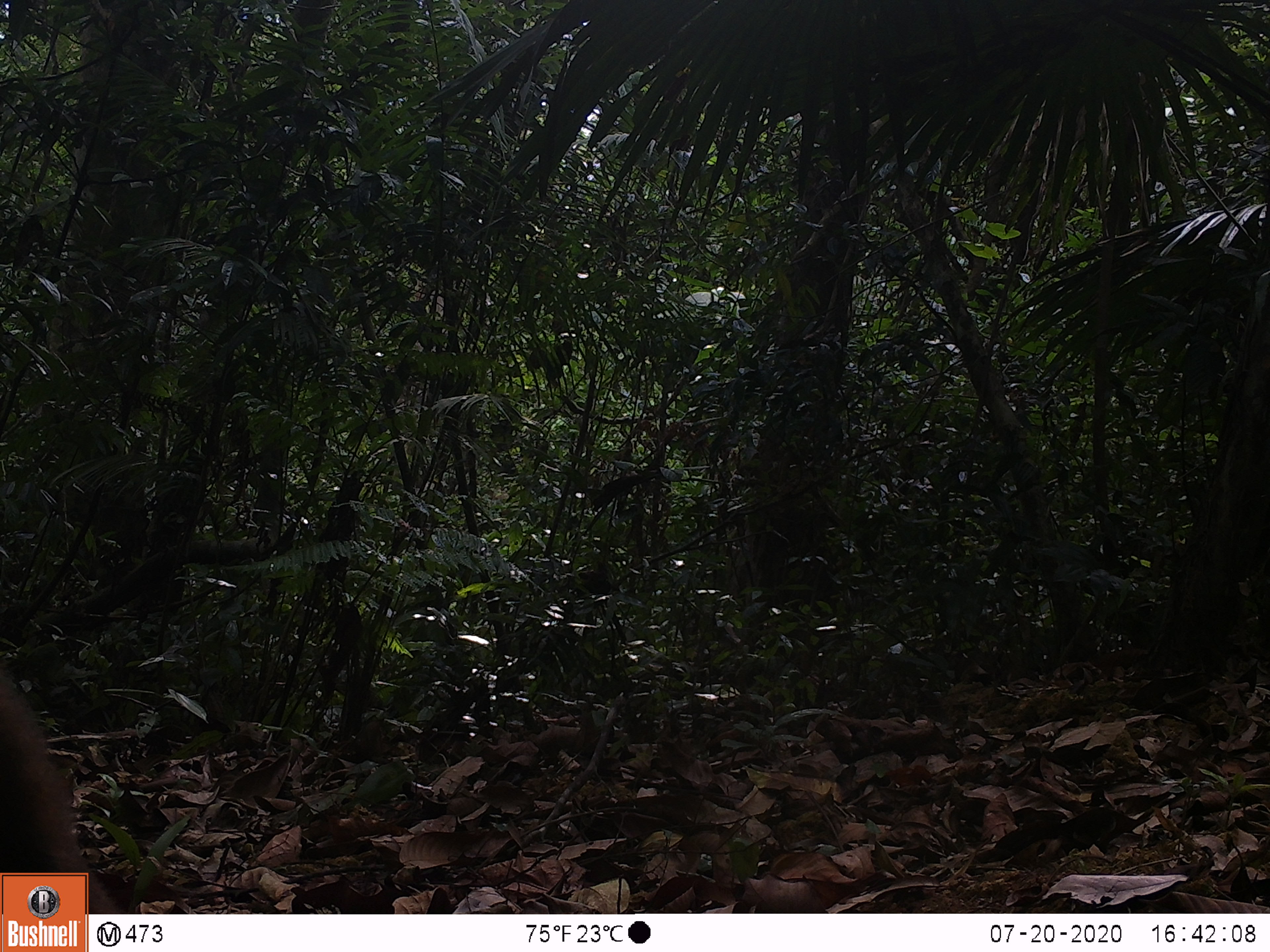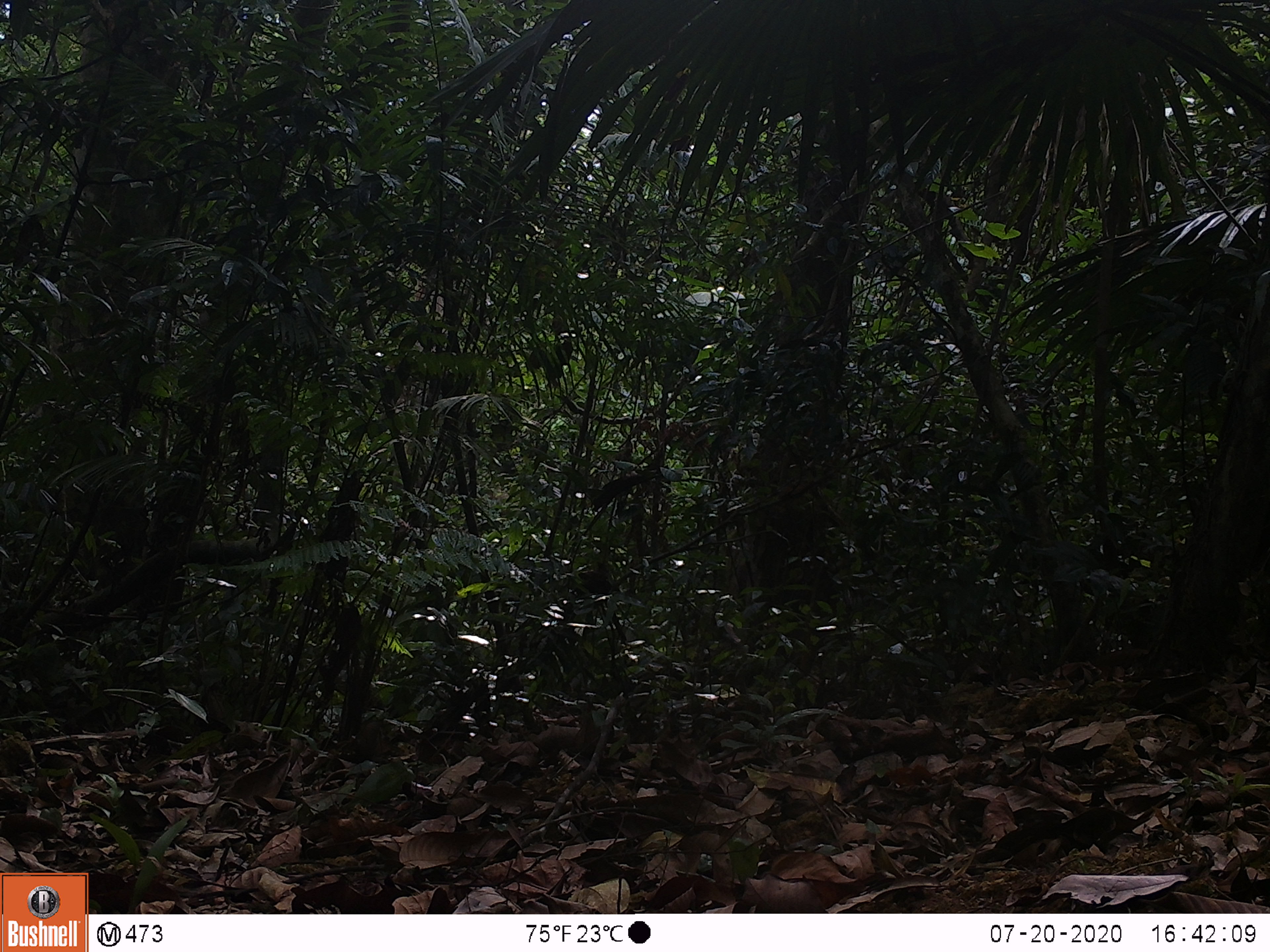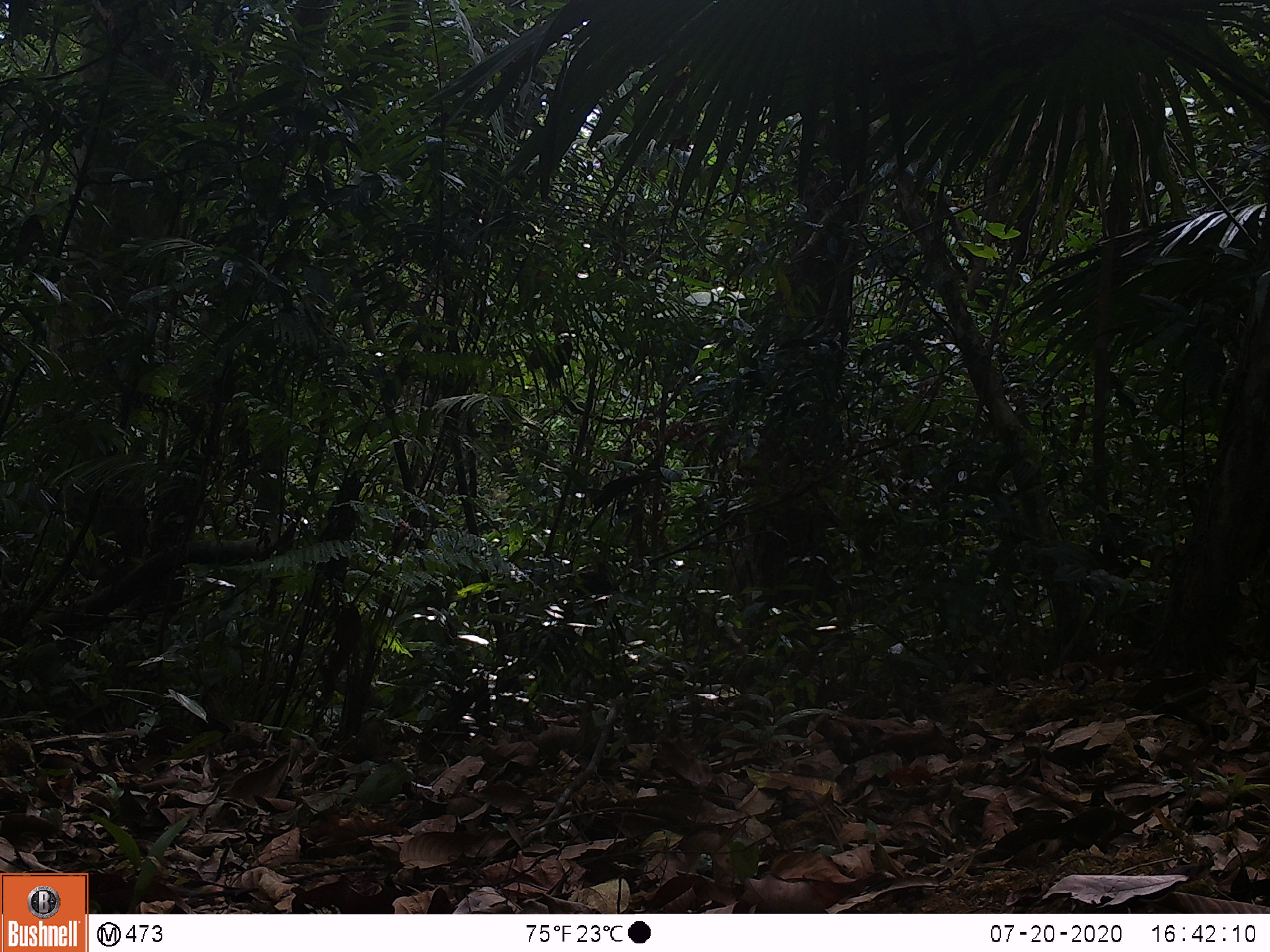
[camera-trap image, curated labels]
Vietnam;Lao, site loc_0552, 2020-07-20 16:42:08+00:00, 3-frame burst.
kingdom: Animalia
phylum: Chordata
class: Mammalia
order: Primates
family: Cercopithecidae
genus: Macaca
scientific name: Macaca arctoides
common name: stump-tailed macaque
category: stump tailed macaque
Stump tailed macaque (stump-tailed macaque) (Macaca arctoides). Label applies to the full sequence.